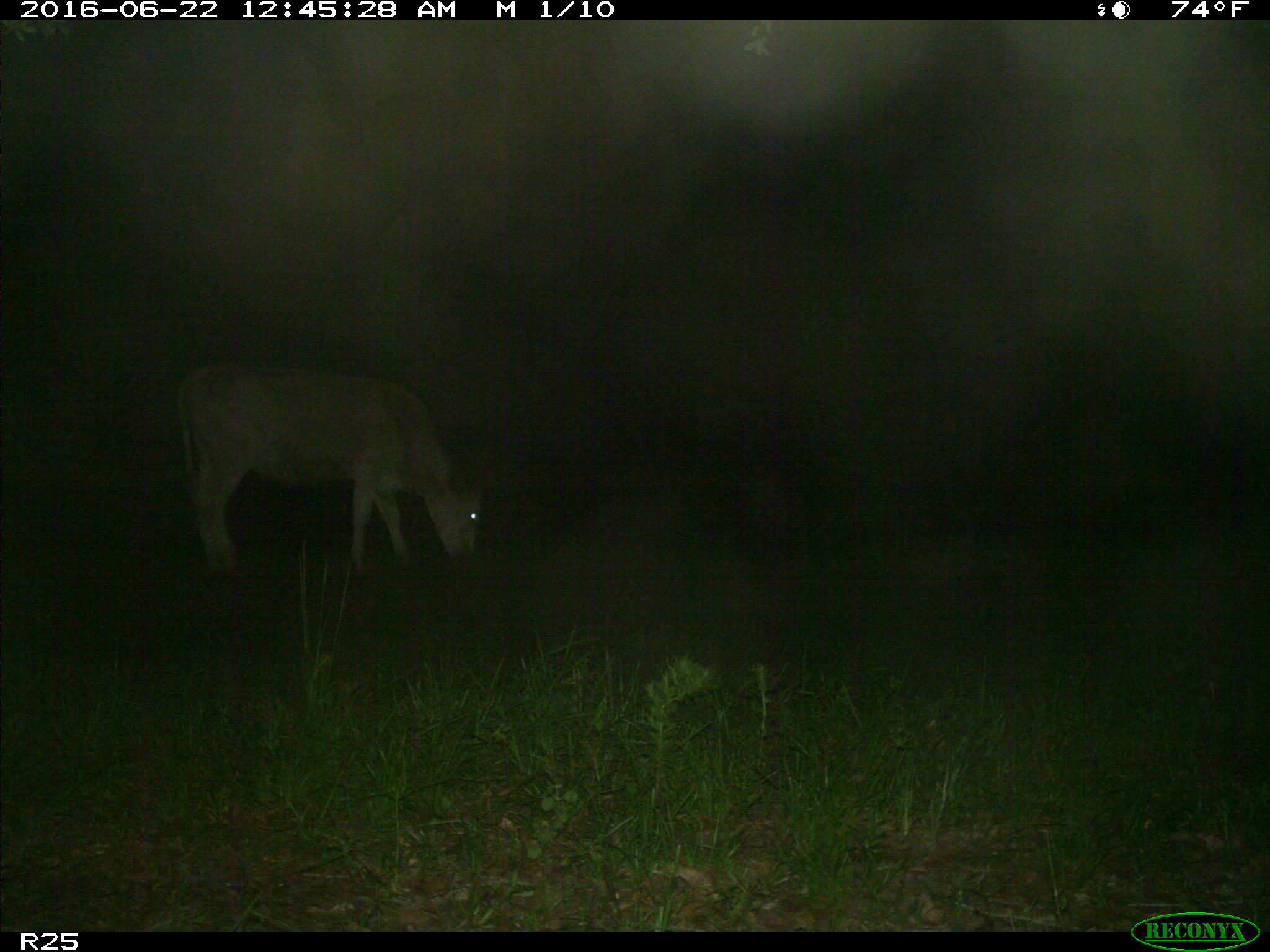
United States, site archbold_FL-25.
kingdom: Animalia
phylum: Chordata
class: Mammalia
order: Artiodactyla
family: Bovidae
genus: Bos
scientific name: Bos taurus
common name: domestic cow